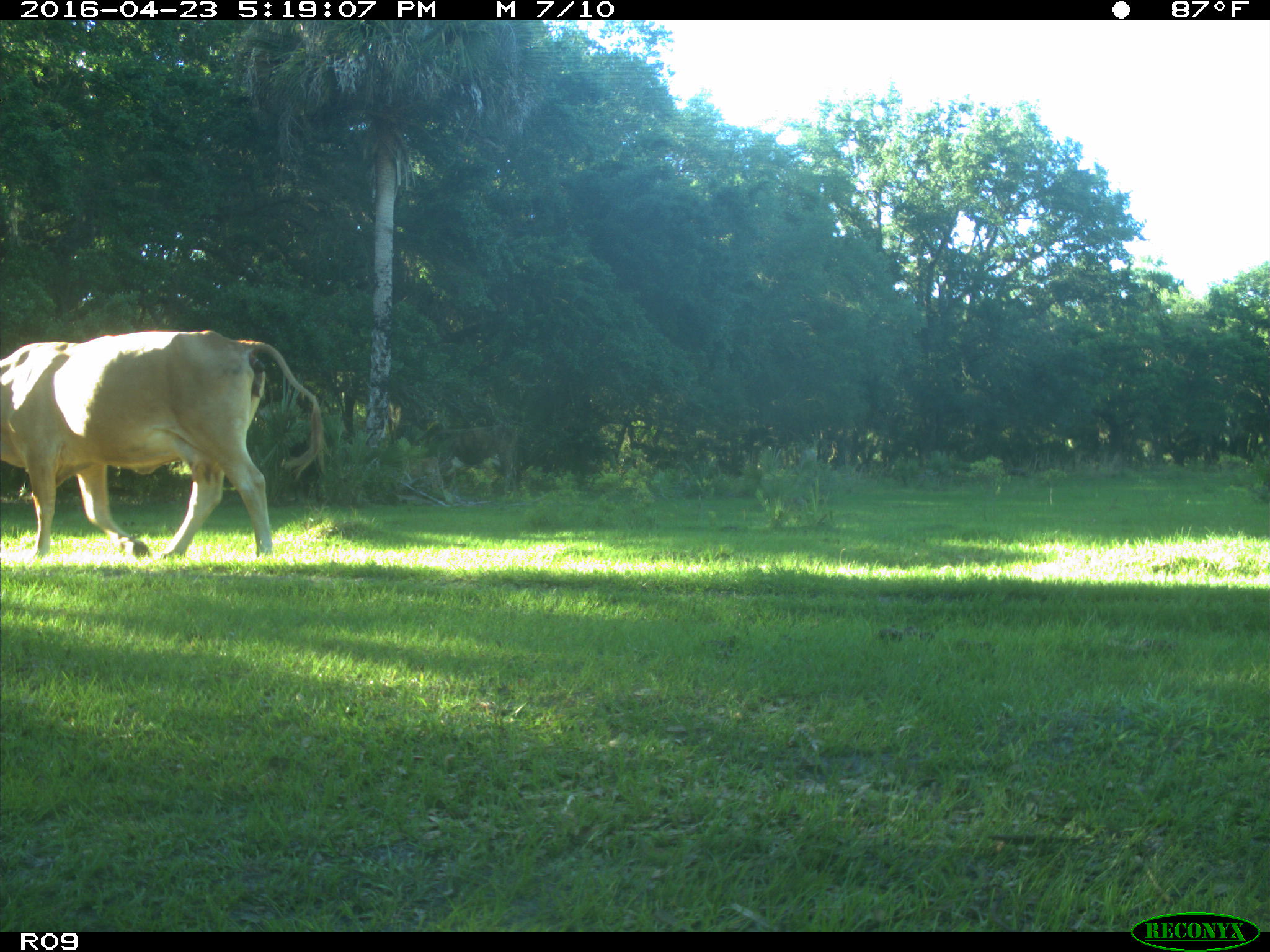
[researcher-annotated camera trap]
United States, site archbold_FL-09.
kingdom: Animalia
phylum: Chordata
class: Mammalia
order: Artiodactyla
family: Bovidae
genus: Bos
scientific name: Bos taurus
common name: domestic cow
Bos taurus (domestic cow).